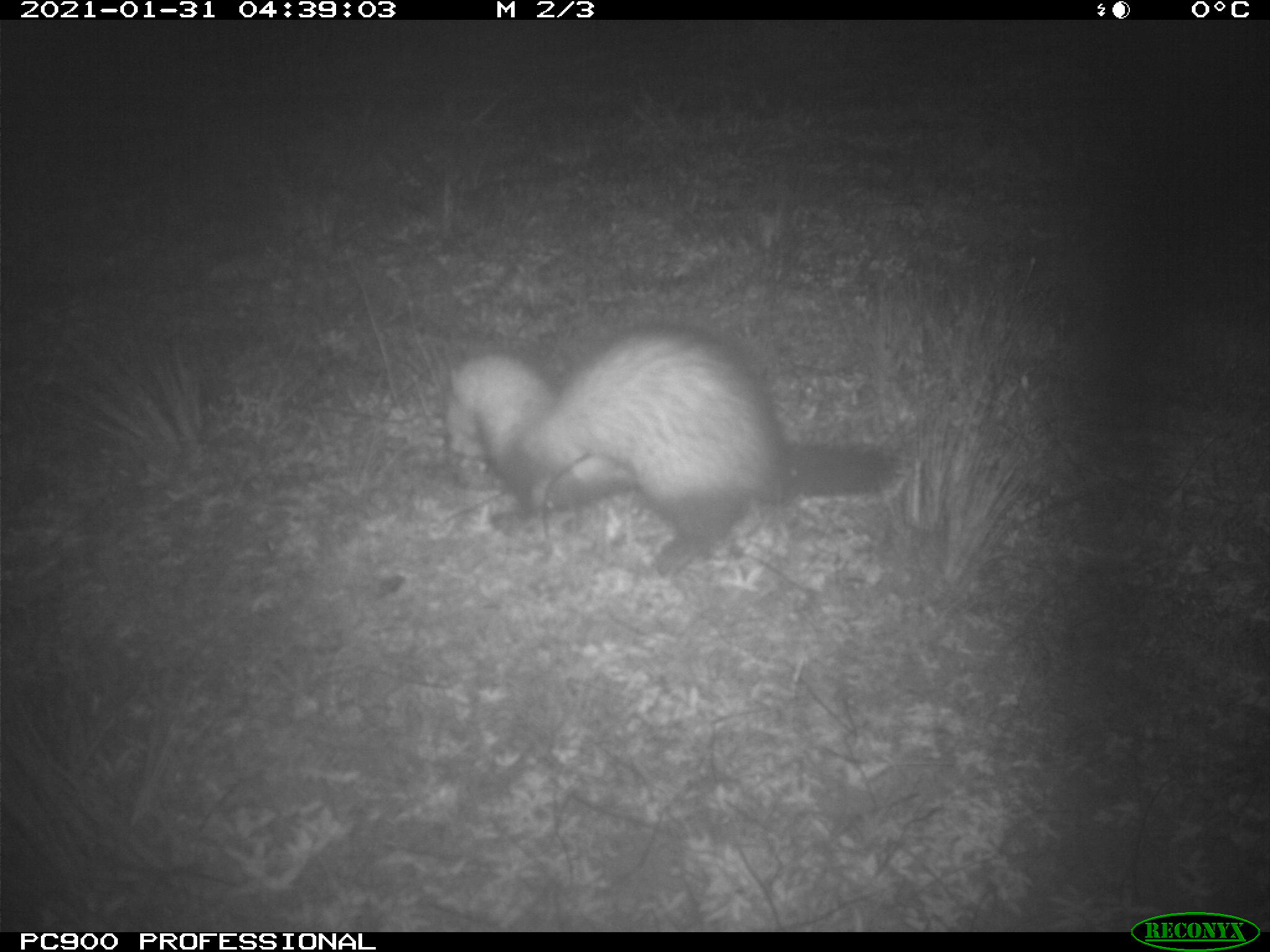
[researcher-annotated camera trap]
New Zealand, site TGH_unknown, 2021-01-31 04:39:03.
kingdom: Animalia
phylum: Chordata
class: Mammalia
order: Carnivora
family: Mustelidae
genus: Mustela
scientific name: Mustela furo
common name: ferret